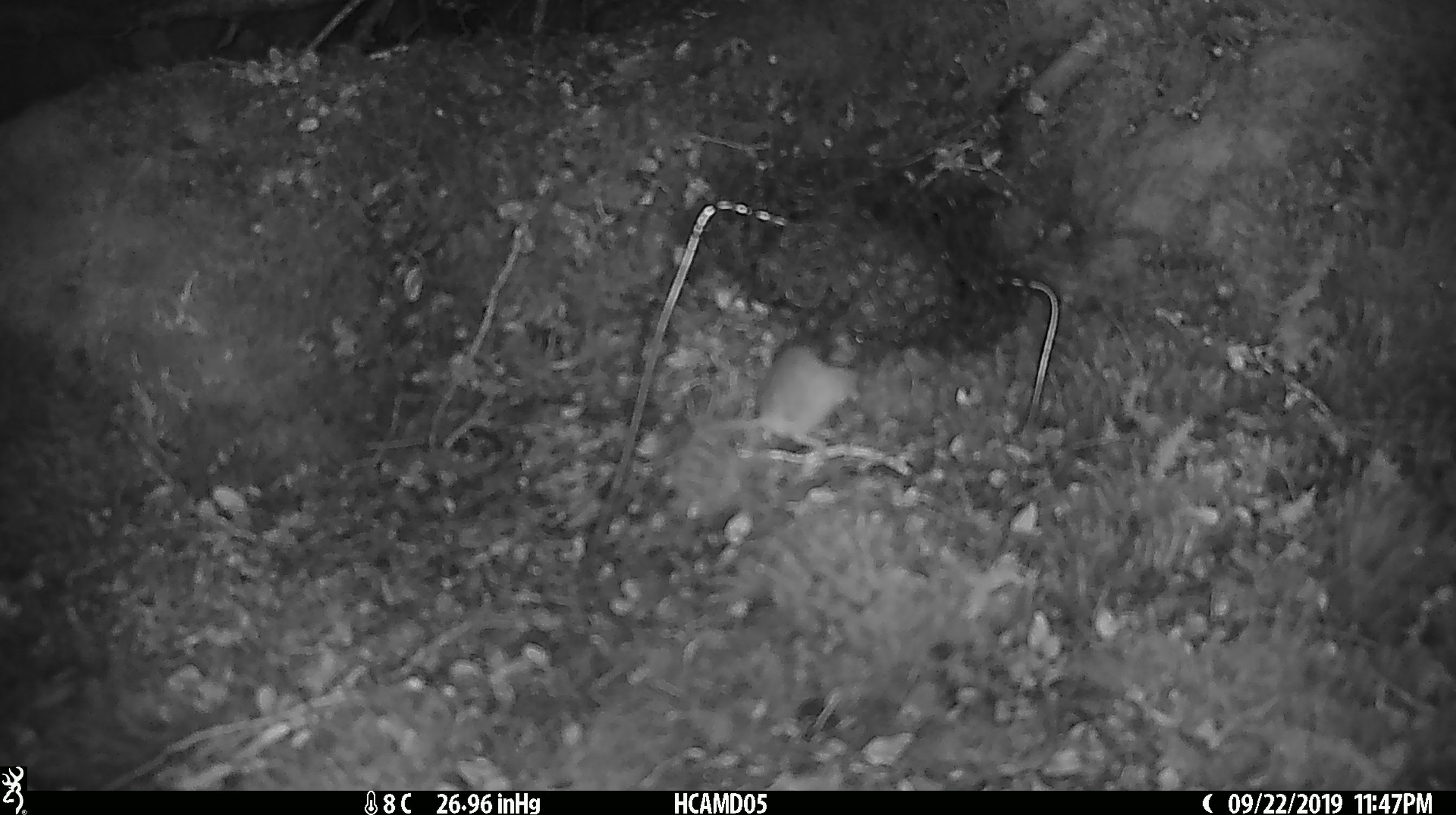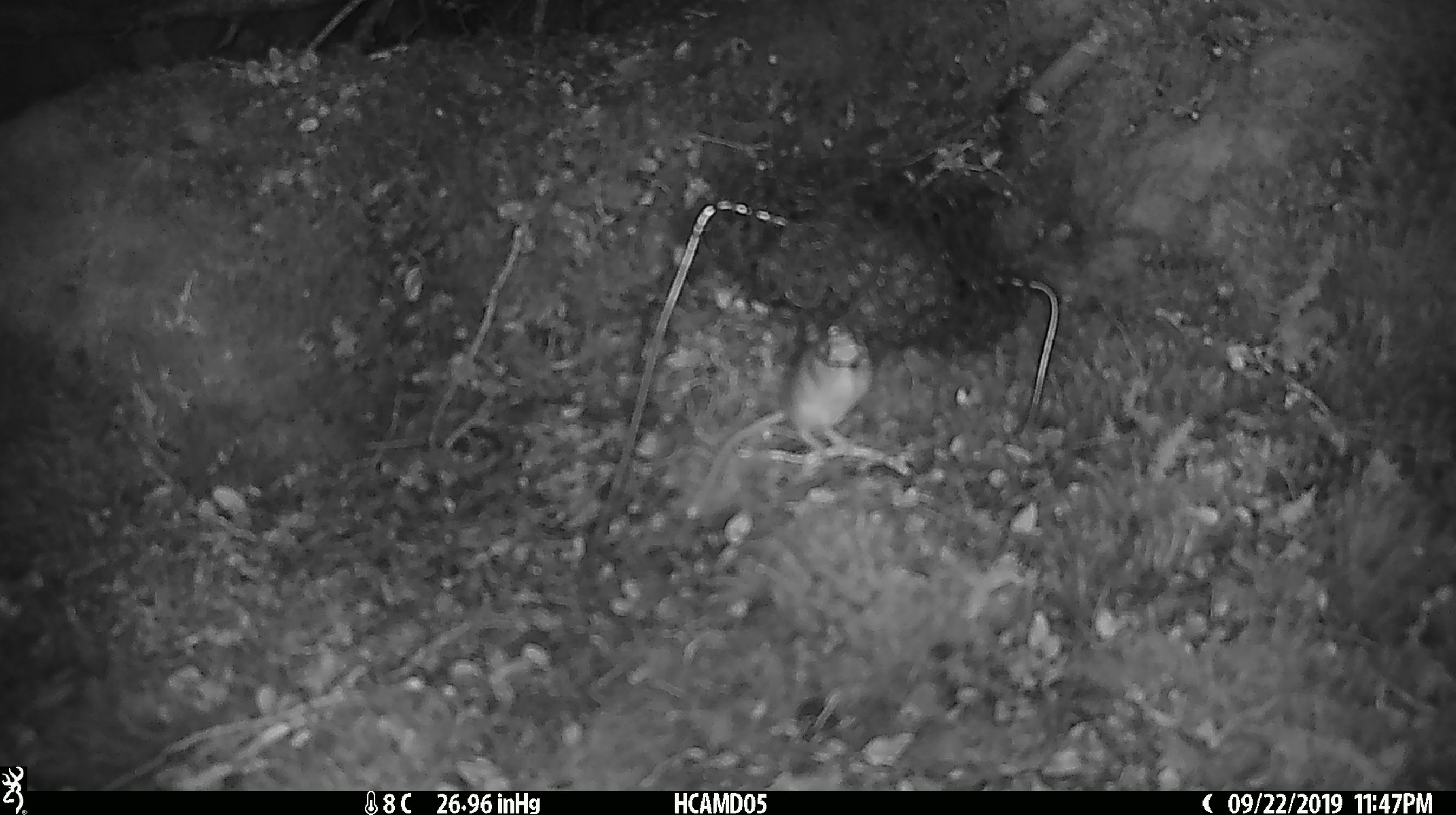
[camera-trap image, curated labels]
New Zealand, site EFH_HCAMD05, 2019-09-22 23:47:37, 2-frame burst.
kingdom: Animalia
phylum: Chordata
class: Mammalia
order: Rodentia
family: Muridae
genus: Mus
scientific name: Mus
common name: mouse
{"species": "mouse (Mus)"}